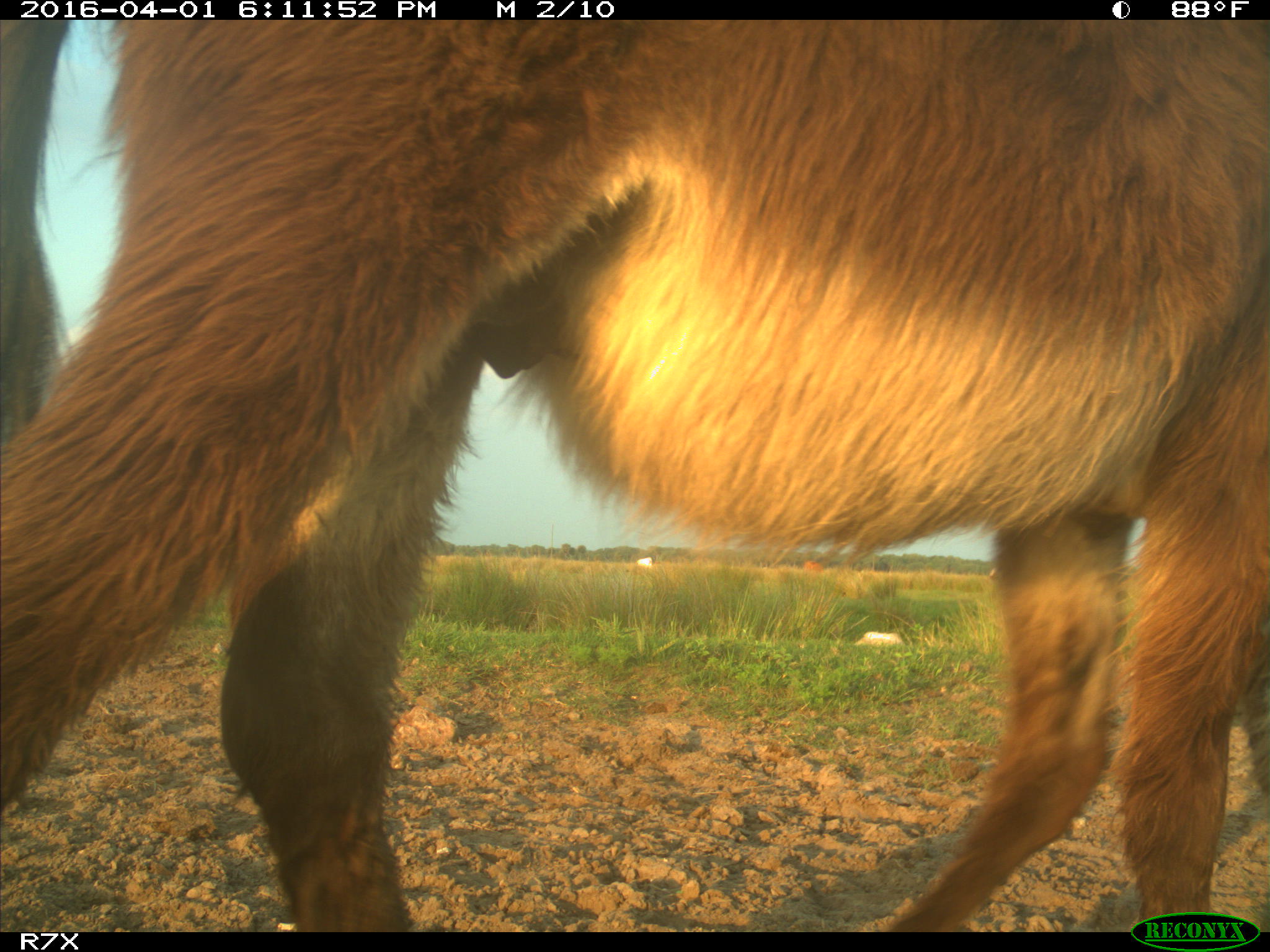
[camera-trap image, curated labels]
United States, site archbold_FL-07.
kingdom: Animalia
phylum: Chordata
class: Mammalia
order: Artiodactyla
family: Bovidae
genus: Bos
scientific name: Bos taurus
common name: domestic cow